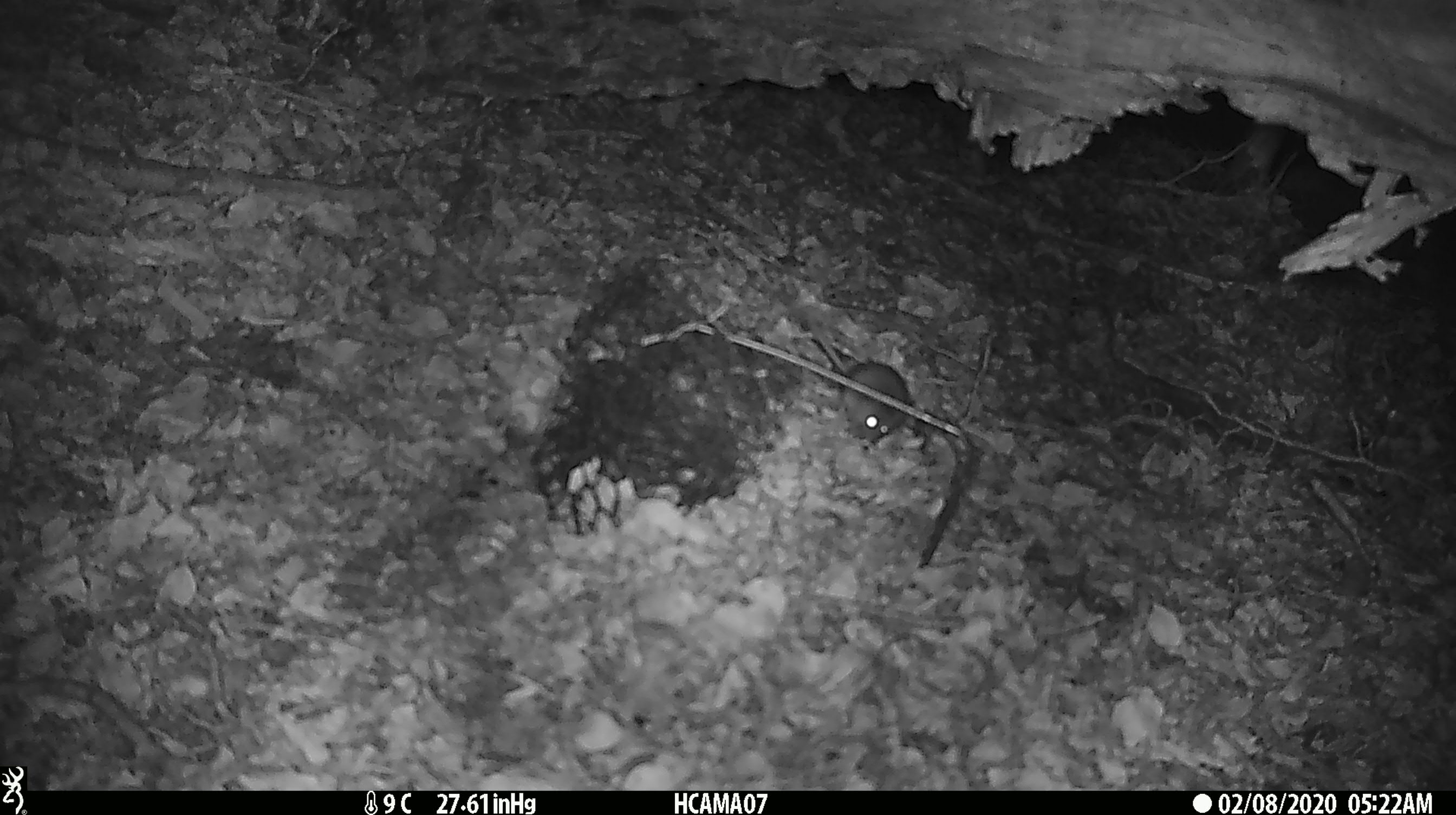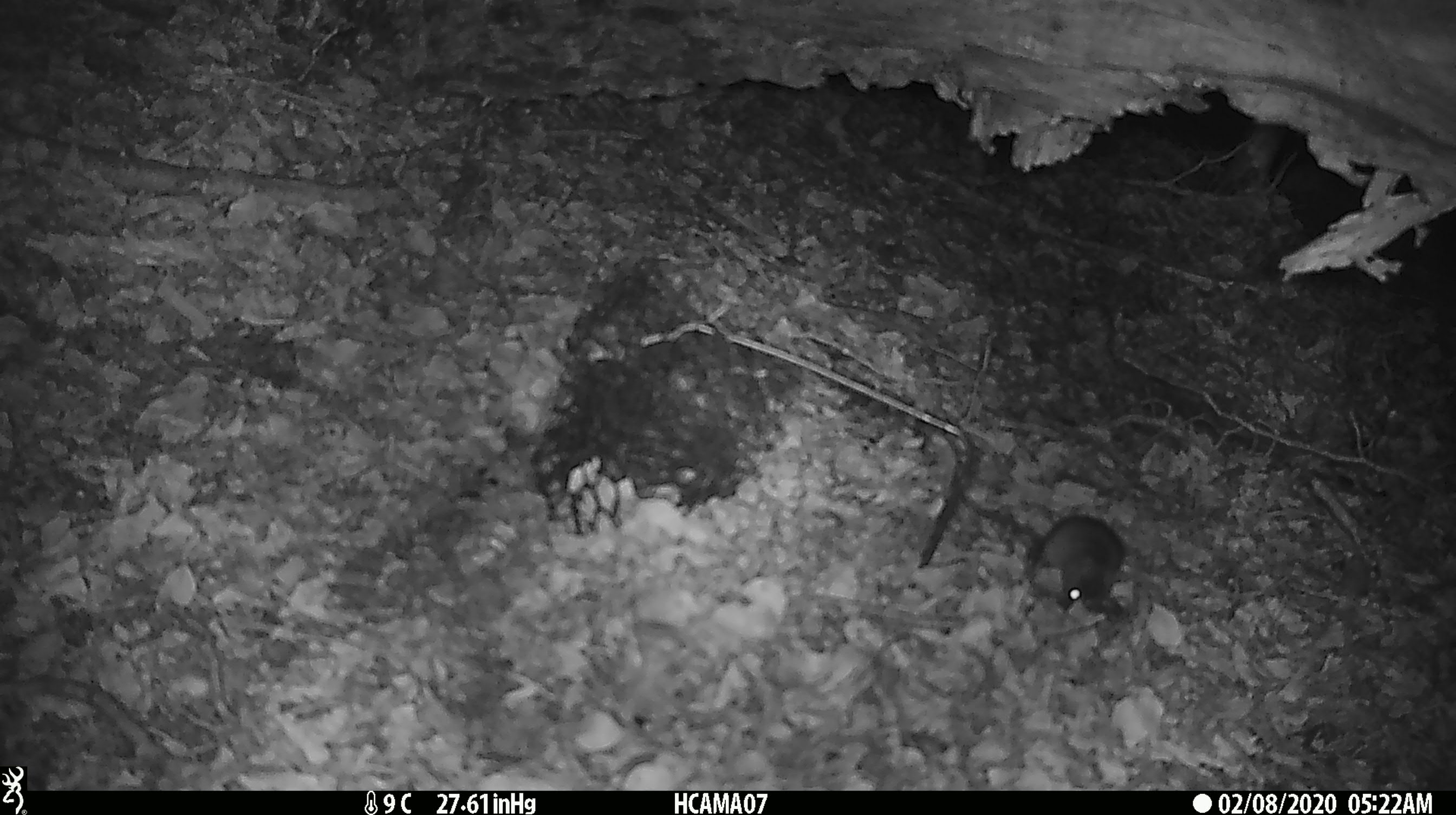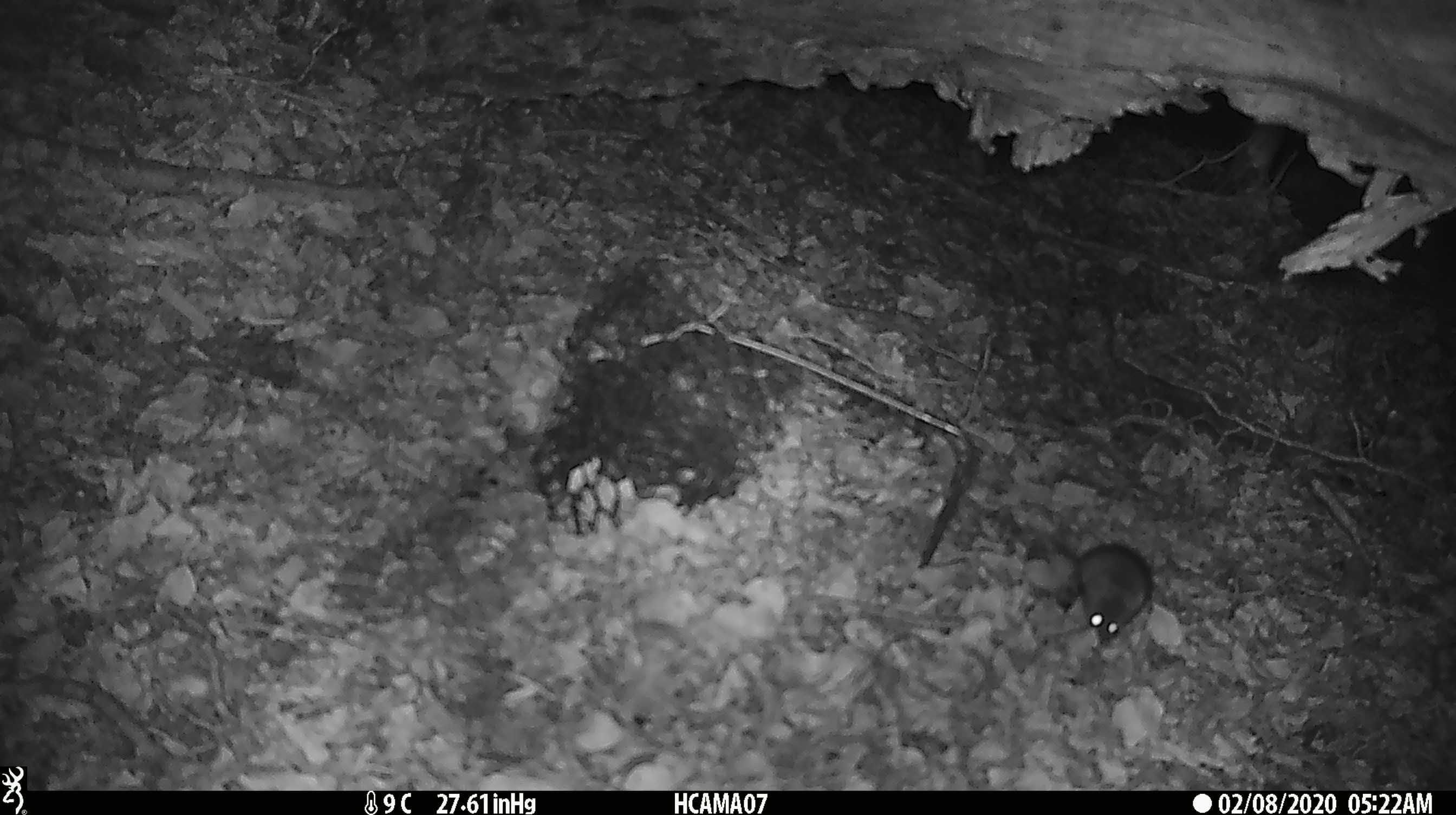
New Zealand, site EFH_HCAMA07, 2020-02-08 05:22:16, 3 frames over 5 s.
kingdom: Animalia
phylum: Chordata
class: Mammalia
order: Rodentia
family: Muridae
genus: Mus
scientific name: Mus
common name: mouse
Mouse (Mus).